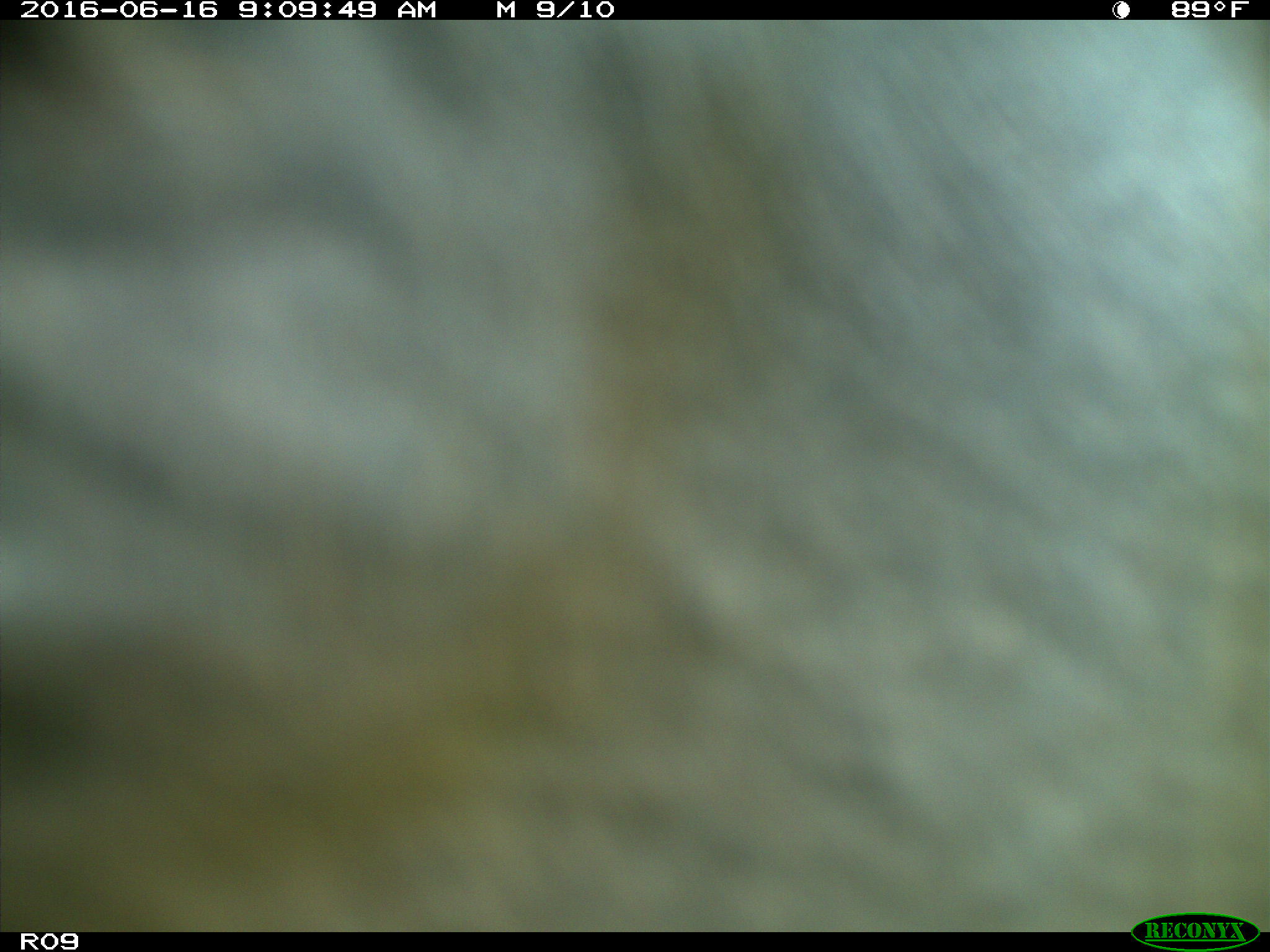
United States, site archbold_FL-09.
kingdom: Animalia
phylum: Chordata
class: Mammalia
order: Artiodactyla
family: Bovidae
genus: Bos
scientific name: Bos taurus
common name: domestic cow